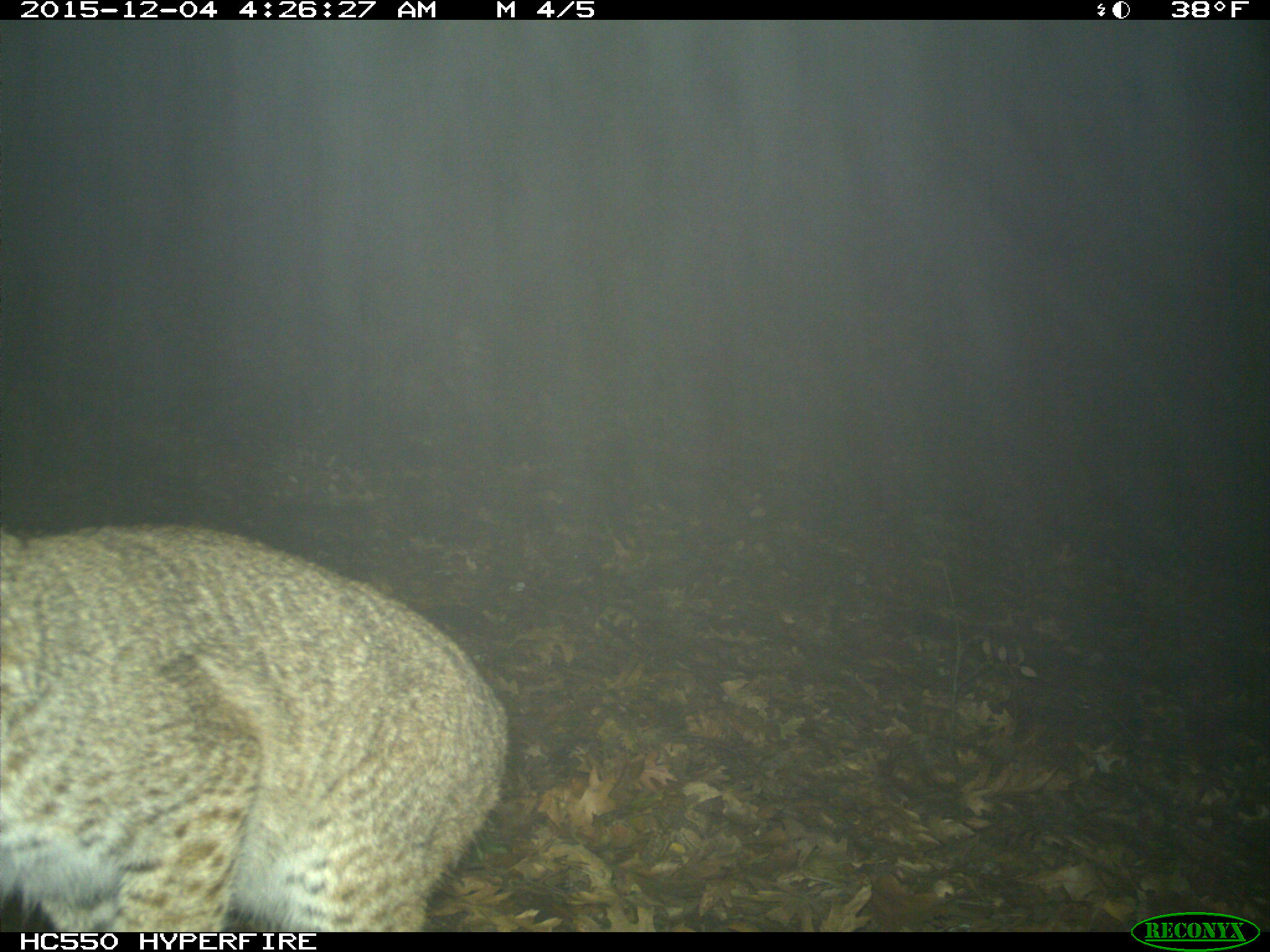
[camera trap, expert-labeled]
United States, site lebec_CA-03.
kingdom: Animalia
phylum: Chordata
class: Mammalia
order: Carnivora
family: Felidae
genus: Lynx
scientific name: Lynx rufus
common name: bobcat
Lynx rufus (bobcat).